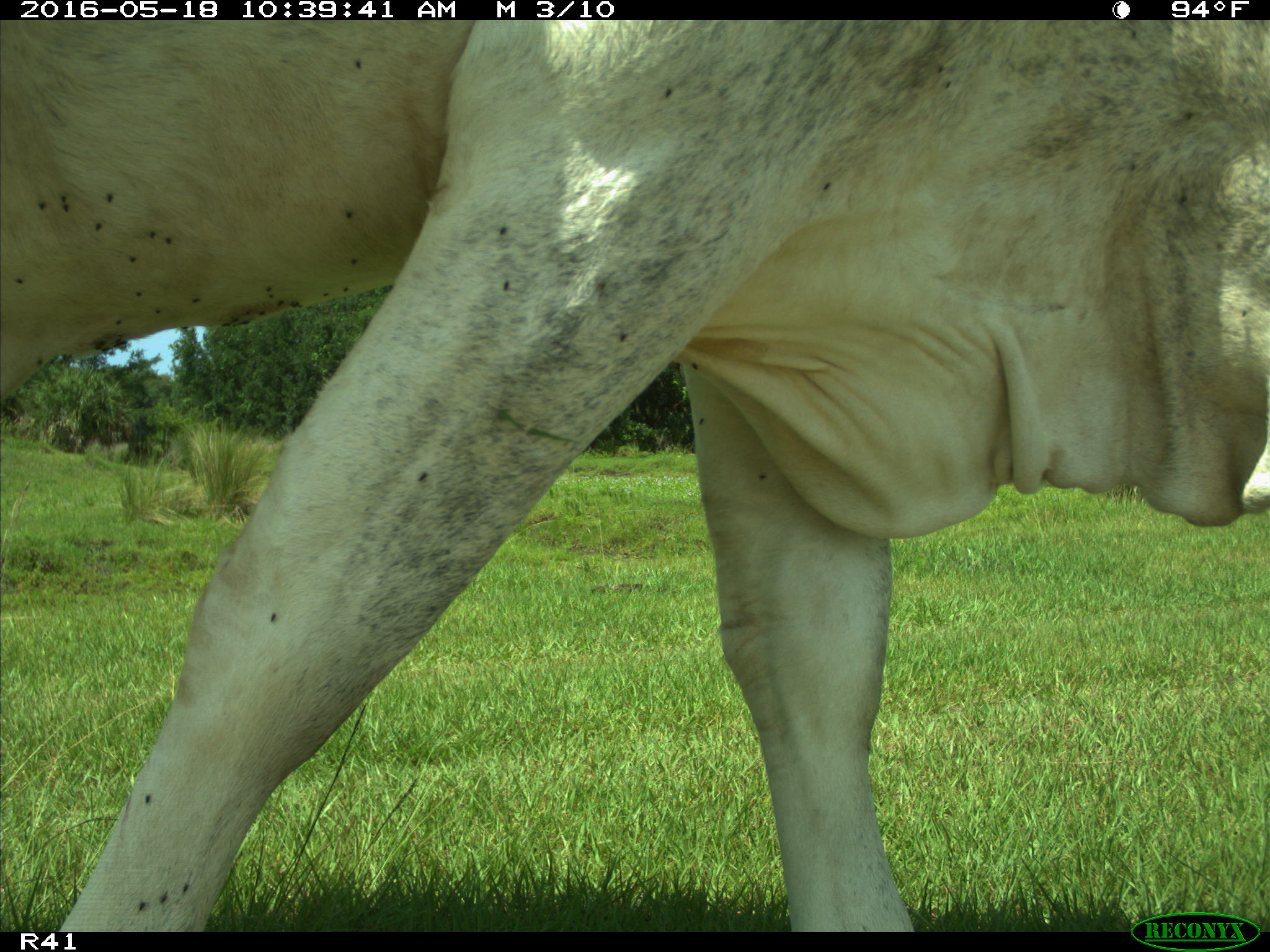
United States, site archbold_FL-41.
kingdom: Animalia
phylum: Chordata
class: Mammalia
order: Artiodactyla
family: Bovidae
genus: Bos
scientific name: Bos taurus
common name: domestic cow